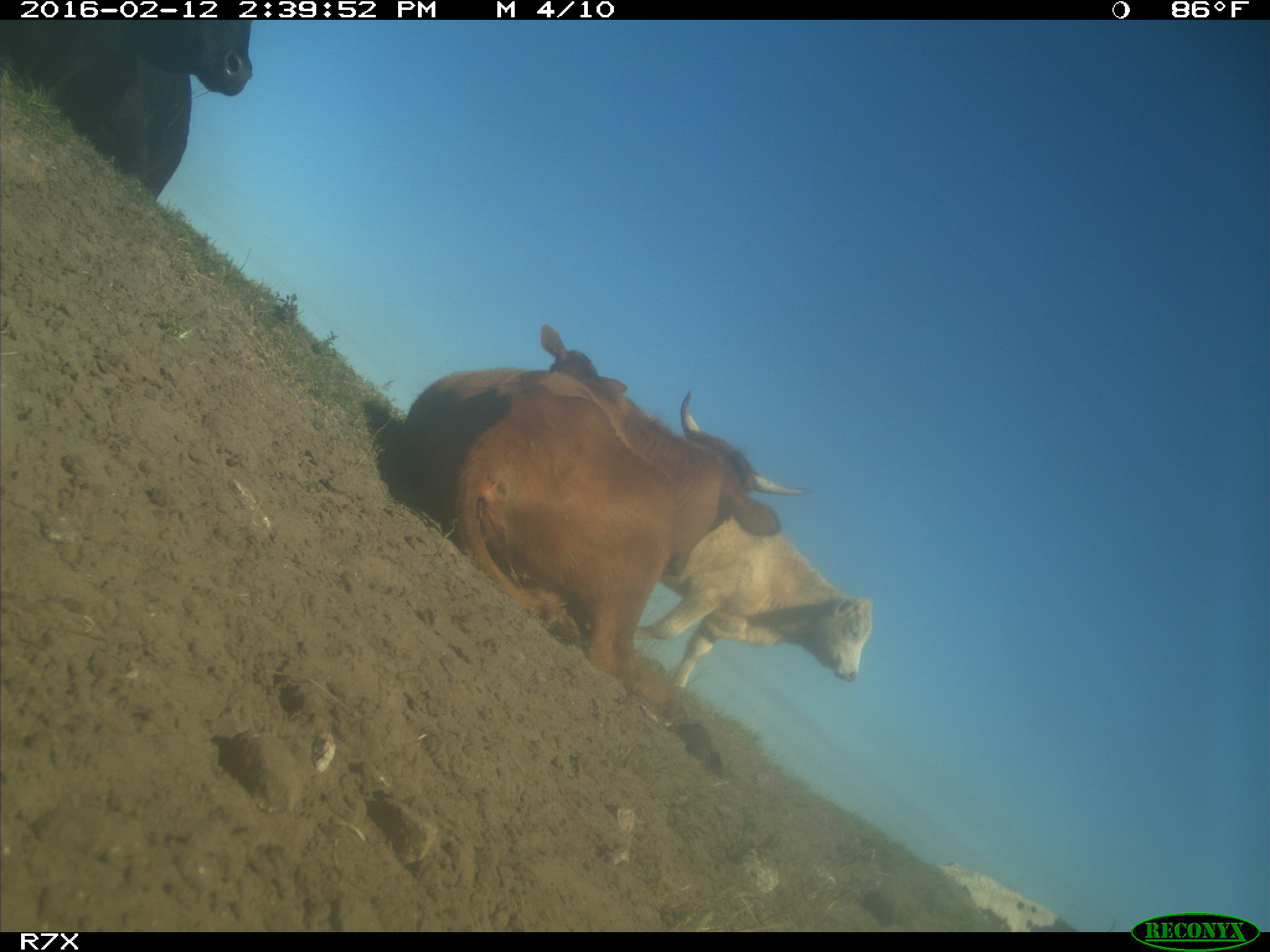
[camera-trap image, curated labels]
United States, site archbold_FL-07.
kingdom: Animalia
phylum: Chordata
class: Mammalia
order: Artiodactyla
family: Bovidae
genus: Bos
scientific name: Bos taurus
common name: domestic cow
Bos taurus (domestic cow).